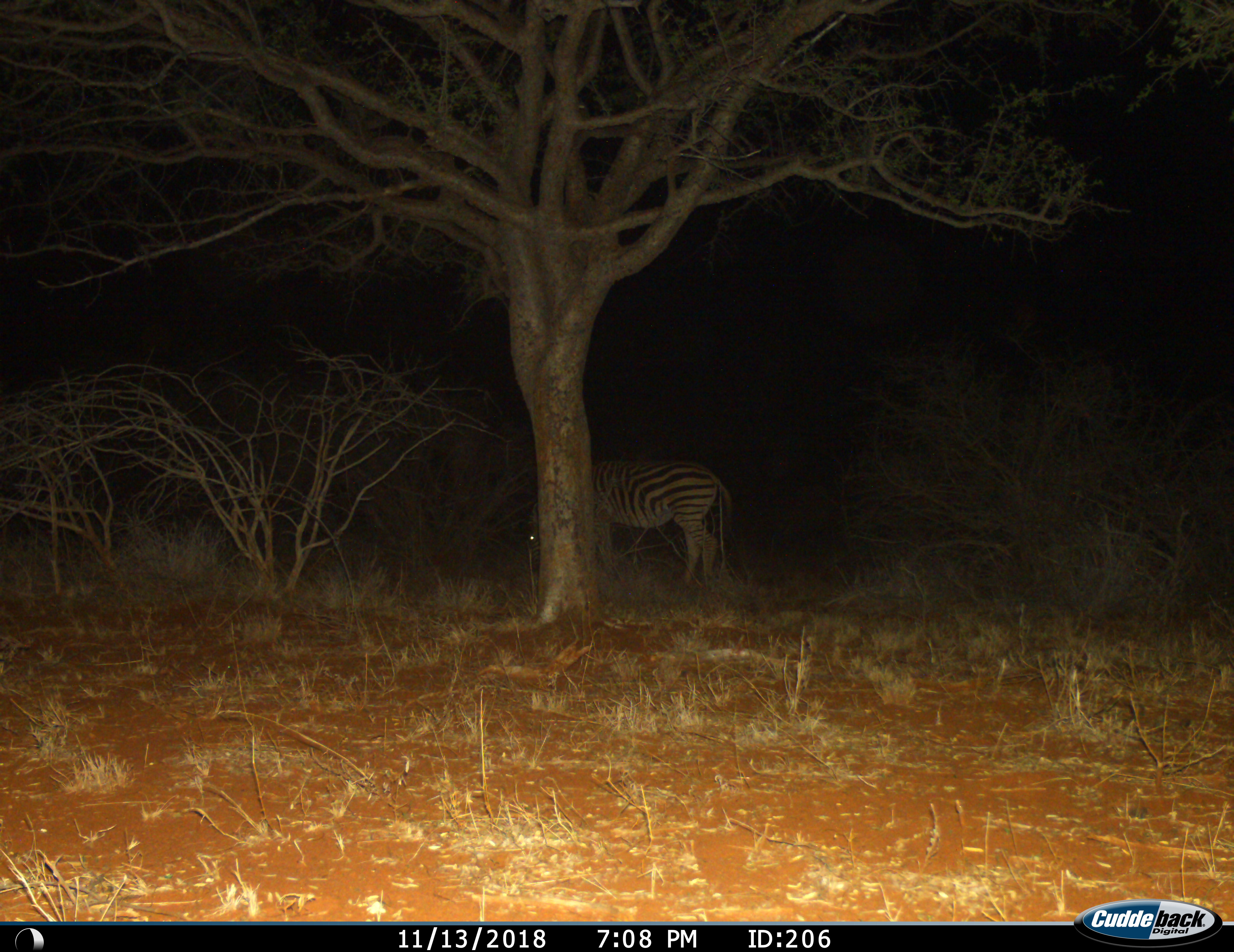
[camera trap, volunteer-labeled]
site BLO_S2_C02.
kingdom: Animalia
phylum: Chordata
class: Mammalia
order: Perissodactyla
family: Equidae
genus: Equus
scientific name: Equus quagga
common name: plains zebra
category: zebraplains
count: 1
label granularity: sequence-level